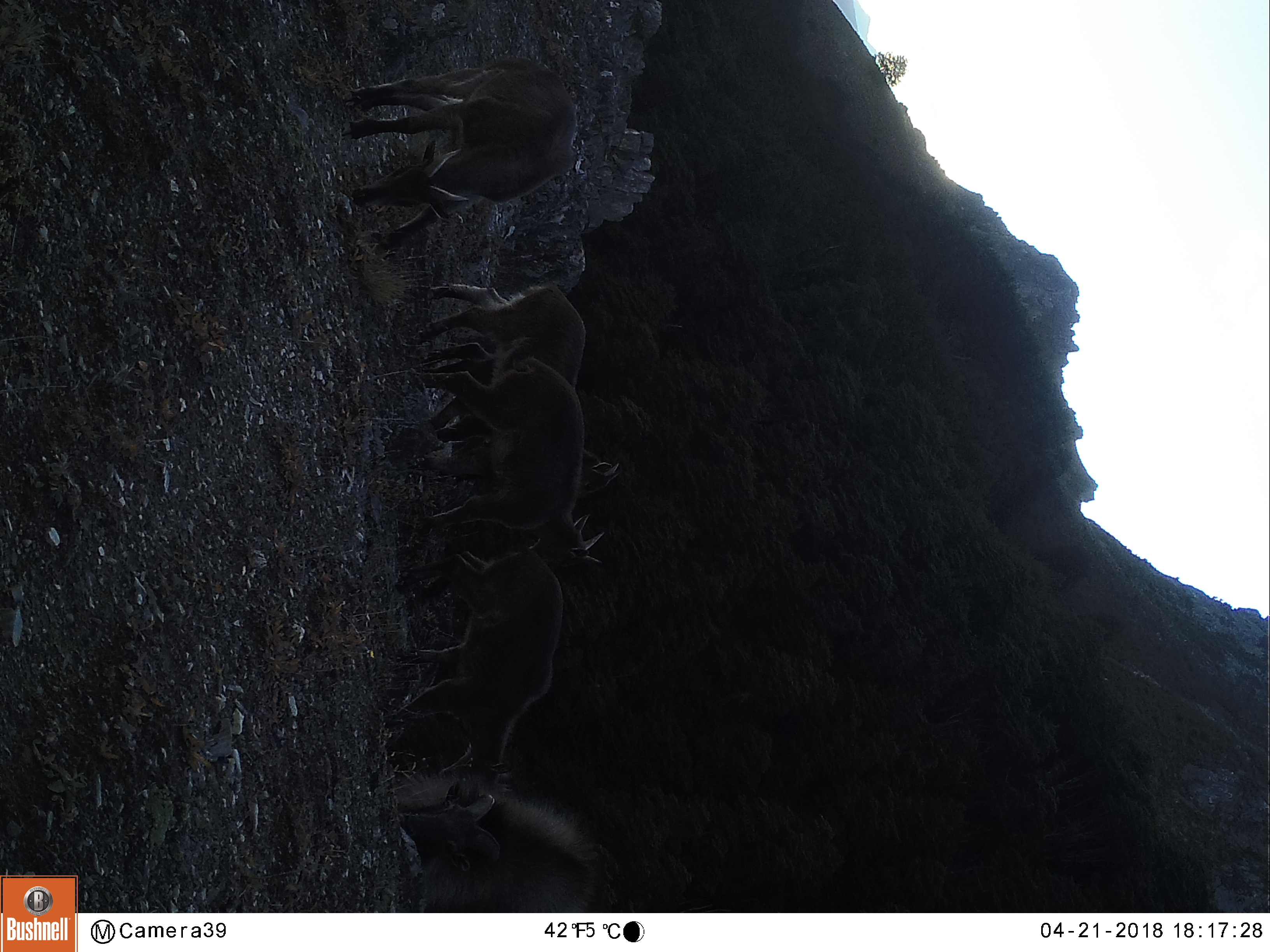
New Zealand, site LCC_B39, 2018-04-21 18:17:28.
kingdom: Animalia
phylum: Chordata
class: Mammalia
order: Artiodactyla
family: Bovidae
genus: Nilgiritragus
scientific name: Nilgiritragus hylocrius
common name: tahr